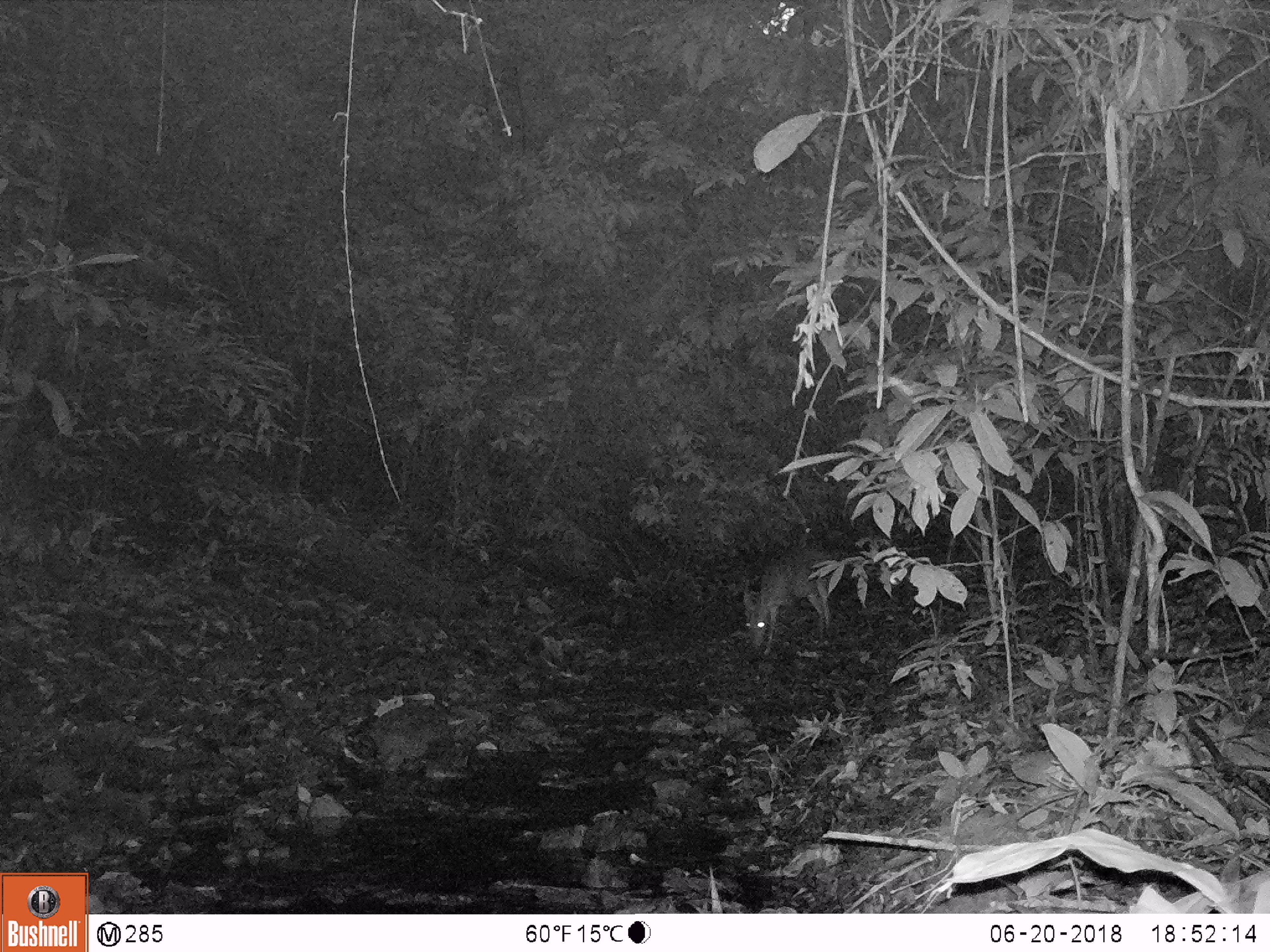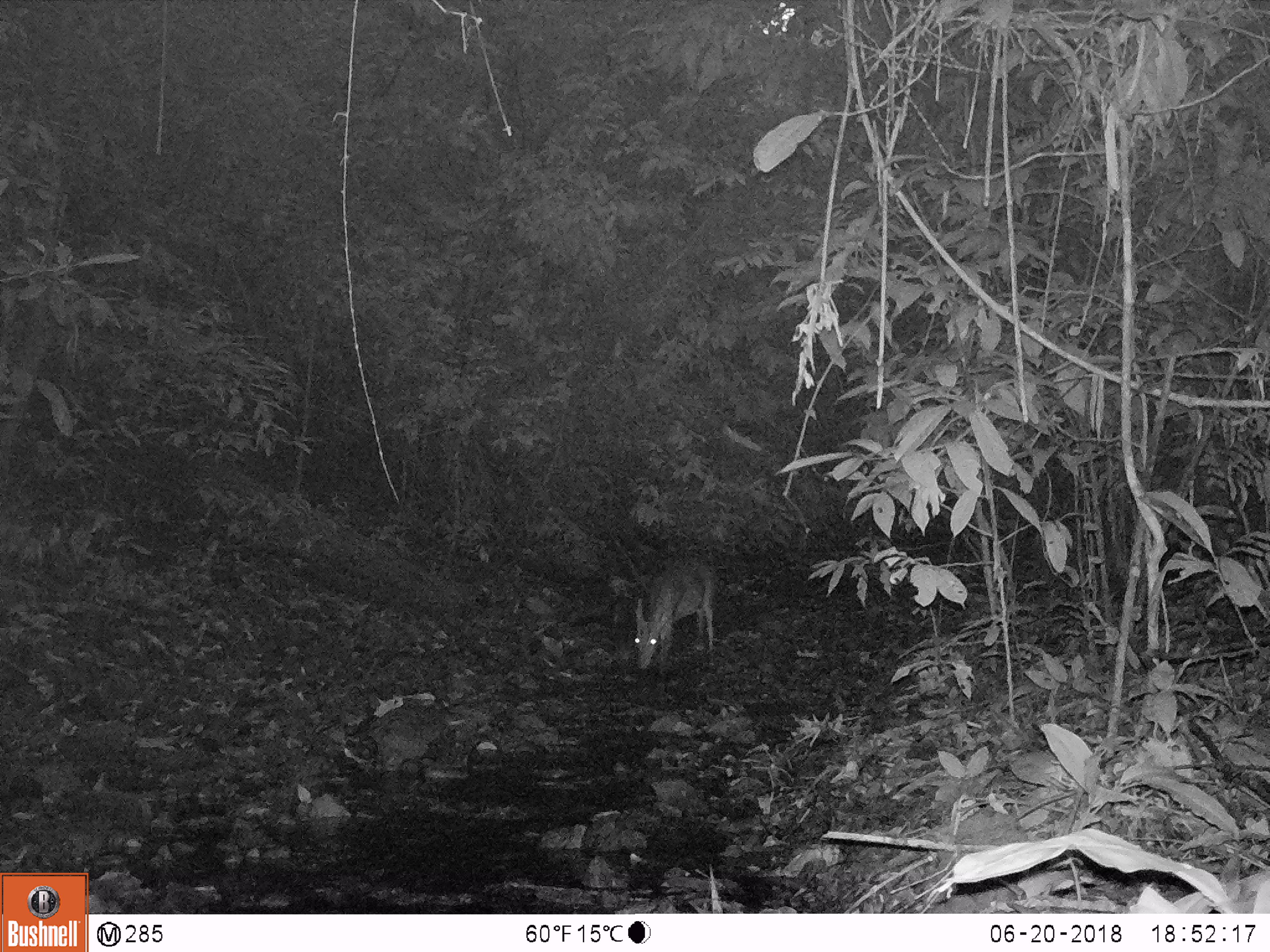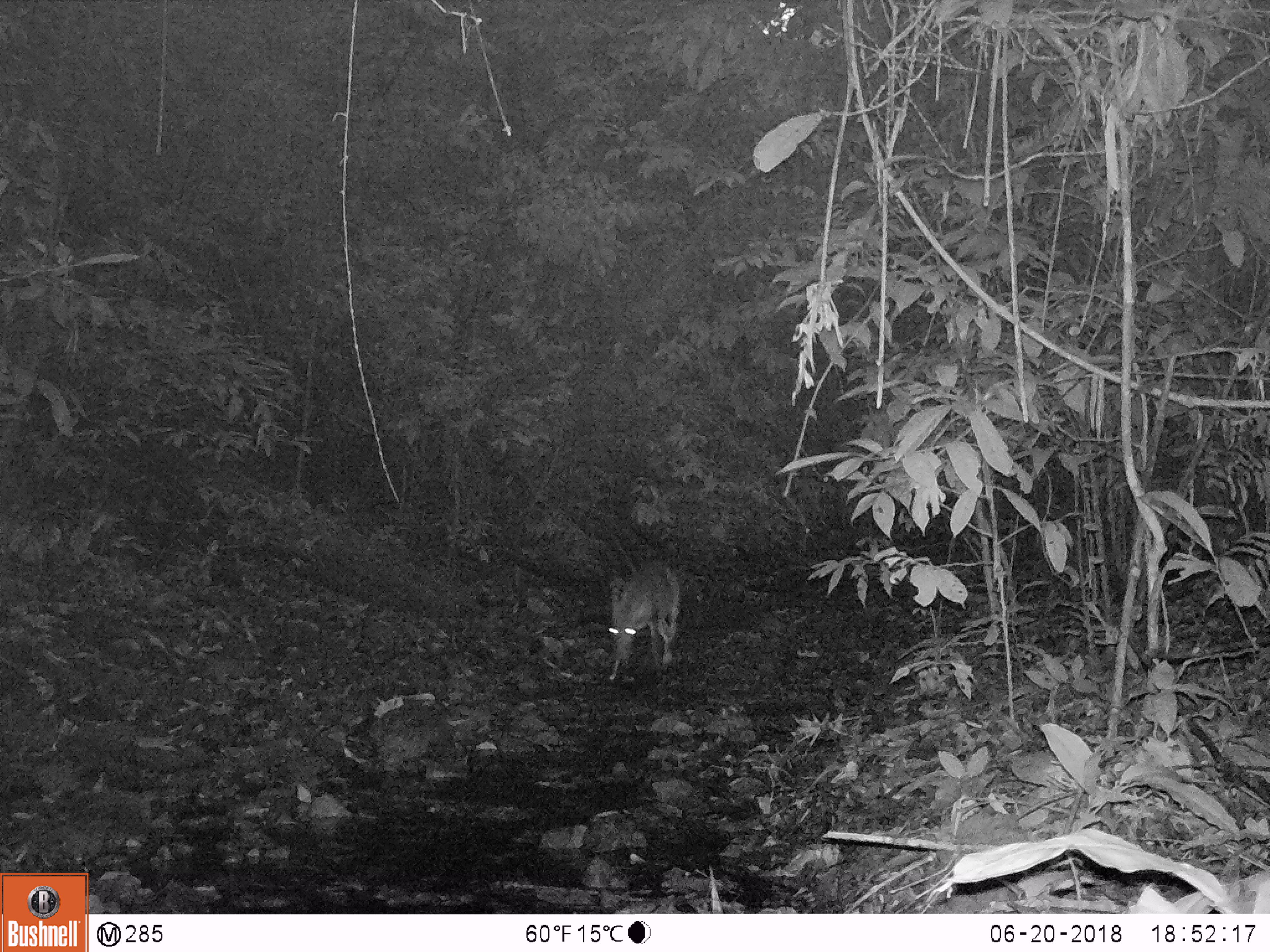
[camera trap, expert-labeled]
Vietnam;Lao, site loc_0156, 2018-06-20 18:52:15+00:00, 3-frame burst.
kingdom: Animalia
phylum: Chordata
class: Mammalia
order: Artiodactyla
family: Cervidae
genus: Muntiacus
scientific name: Muntiacus vuquangensis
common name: large-antlered muntjac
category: large antlered muntjac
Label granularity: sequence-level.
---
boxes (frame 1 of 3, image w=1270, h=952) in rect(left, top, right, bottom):
large antlered muntjac: rect(742, 552, 832, 657)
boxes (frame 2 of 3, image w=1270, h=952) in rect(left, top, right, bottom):
large antlered muntjac: rect(634, 559, 713, 670)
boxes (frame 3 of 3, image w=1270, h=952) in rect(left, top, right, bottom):
large antlered muntjac: rect(608, 564, 679, 668)